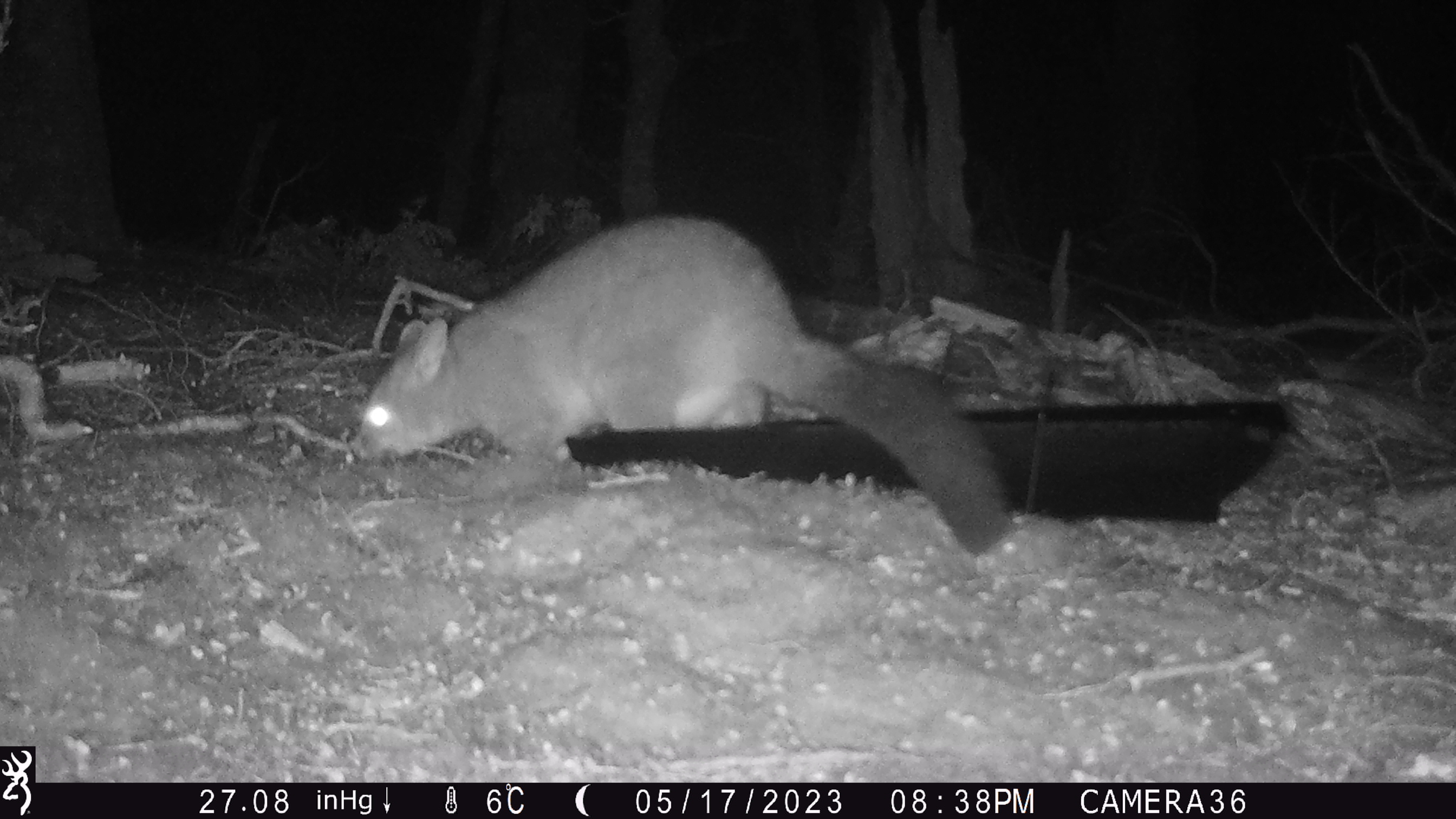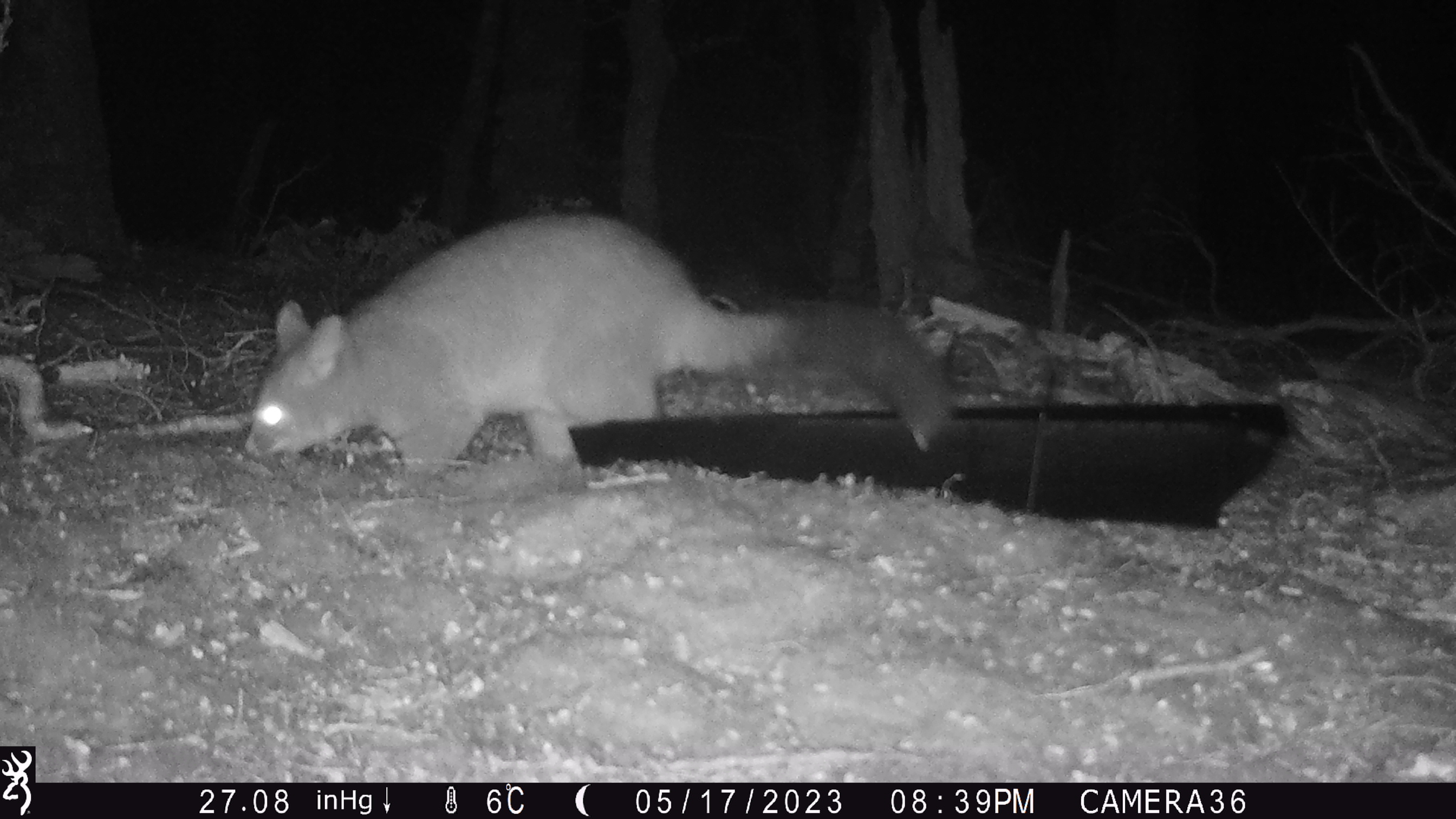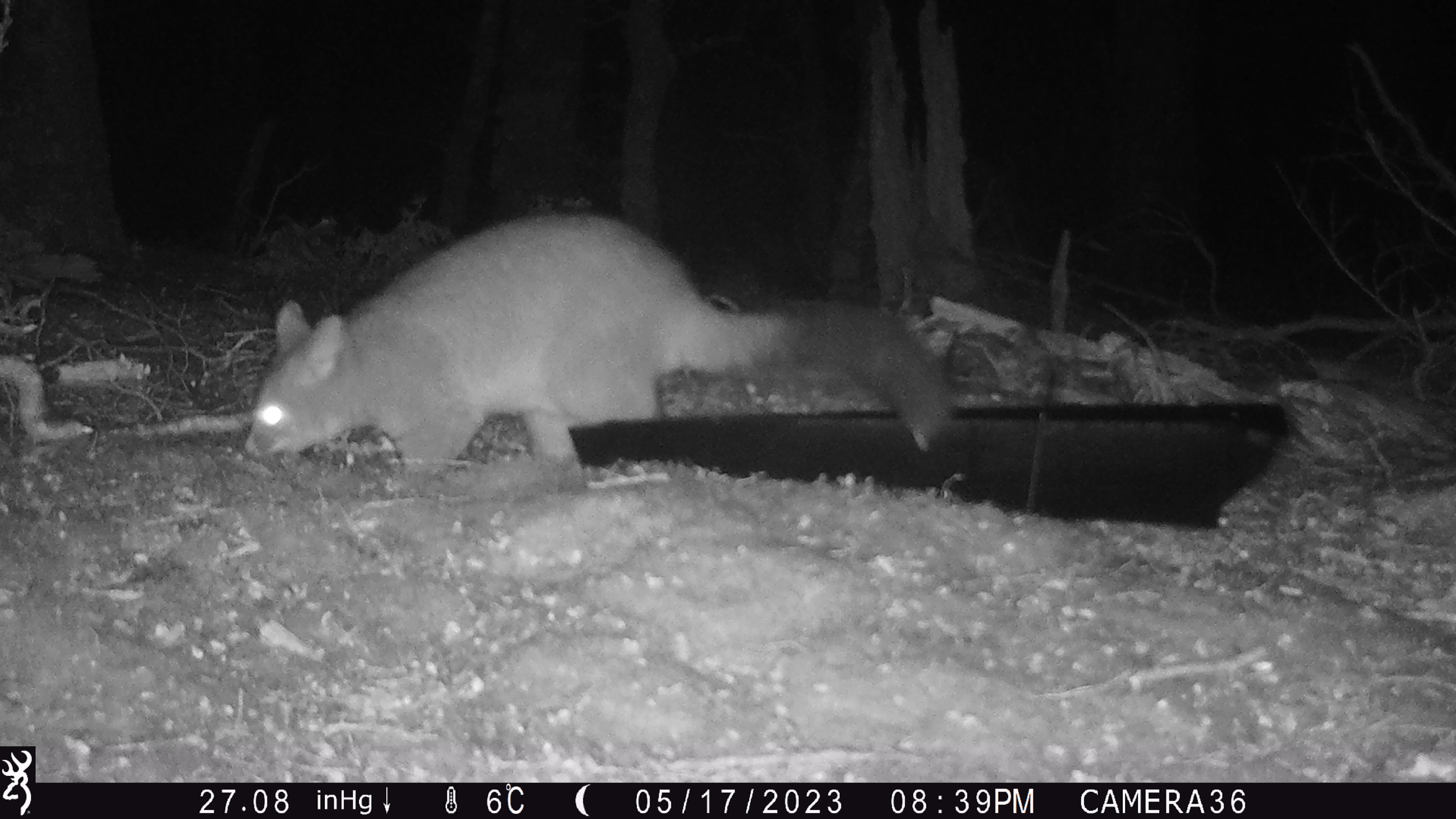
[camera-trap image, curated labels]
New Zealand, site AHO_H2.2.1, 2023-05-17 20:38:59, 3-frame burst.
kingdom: Animalia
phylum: Chordata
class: Mammalia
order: Carnivora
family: Mustelidae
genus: Mustela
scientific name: Mustela erminea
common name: stoat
Stoat (Mustela erminea).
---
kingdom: Animalia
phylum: Chordata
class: Mammalia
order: Diprotodontia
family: Phalangeridae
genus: Trichosurus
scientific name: Trichosurus vulpecula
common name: common brushtail possum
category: possum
Possum (common brushtail possum) (Trichosurus vulpecula).